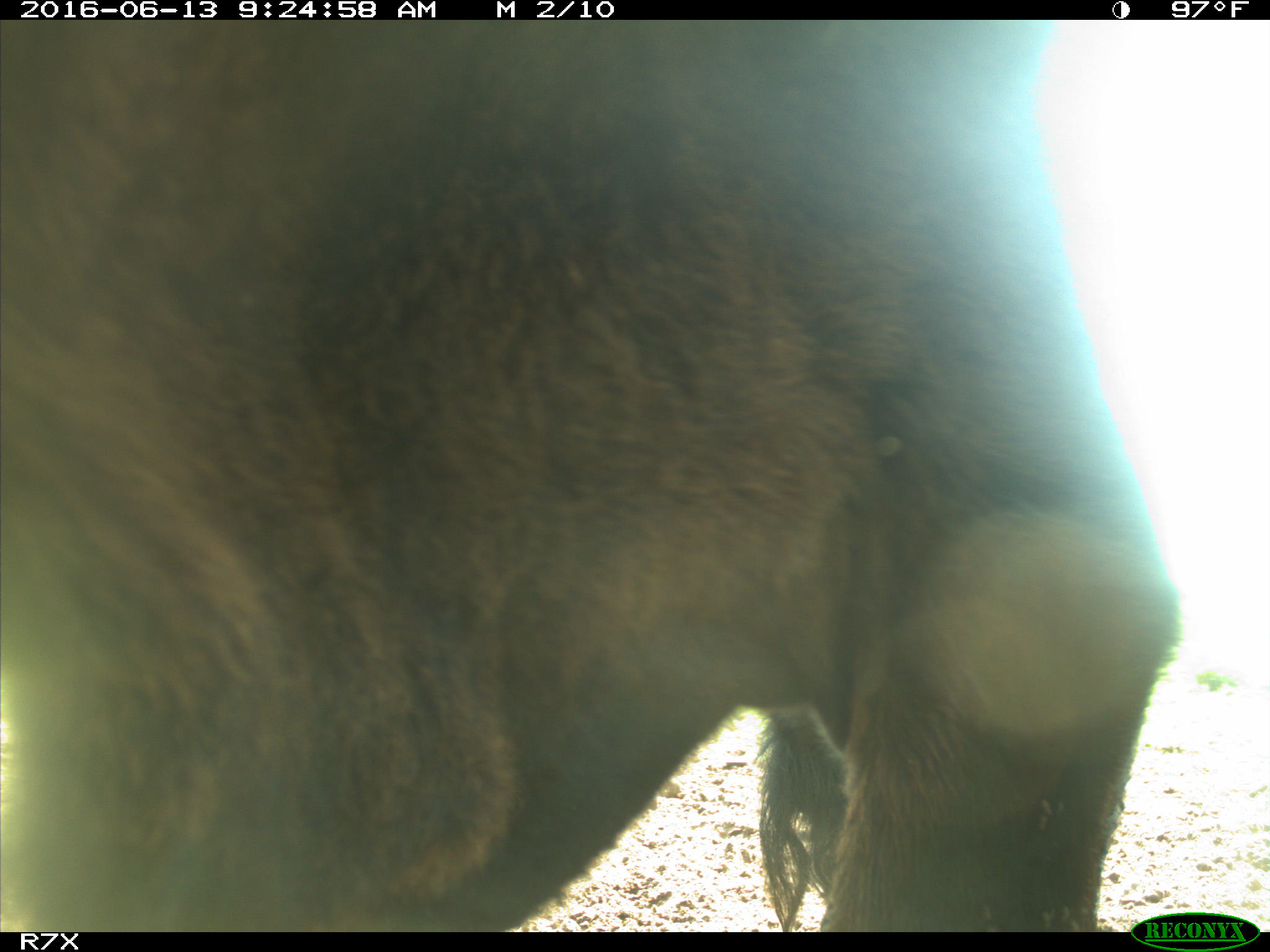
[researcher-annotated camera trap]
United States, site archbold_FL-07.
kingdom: Animalia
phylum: Chordata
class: Mammalia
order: Artiodactyla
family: Bovidae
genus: Bos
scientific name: Bos taurus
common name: domestic cow